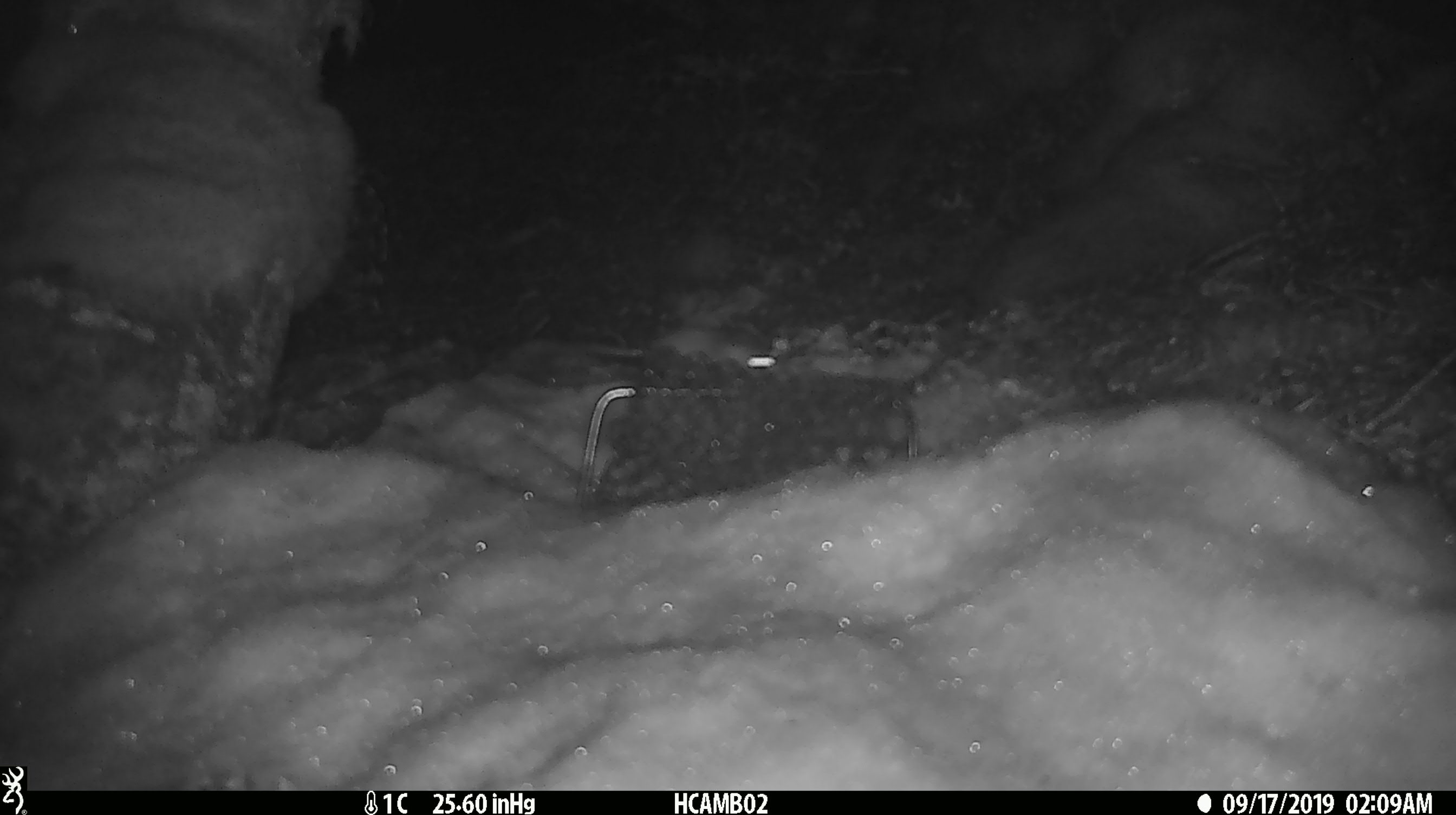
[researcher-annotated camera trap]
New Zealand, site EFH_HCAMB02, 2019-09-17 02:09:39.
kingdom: Animalia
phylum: Chordata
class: Mammalia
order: Rodentia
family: Muridae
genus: Mus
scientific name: Mus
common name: mouse